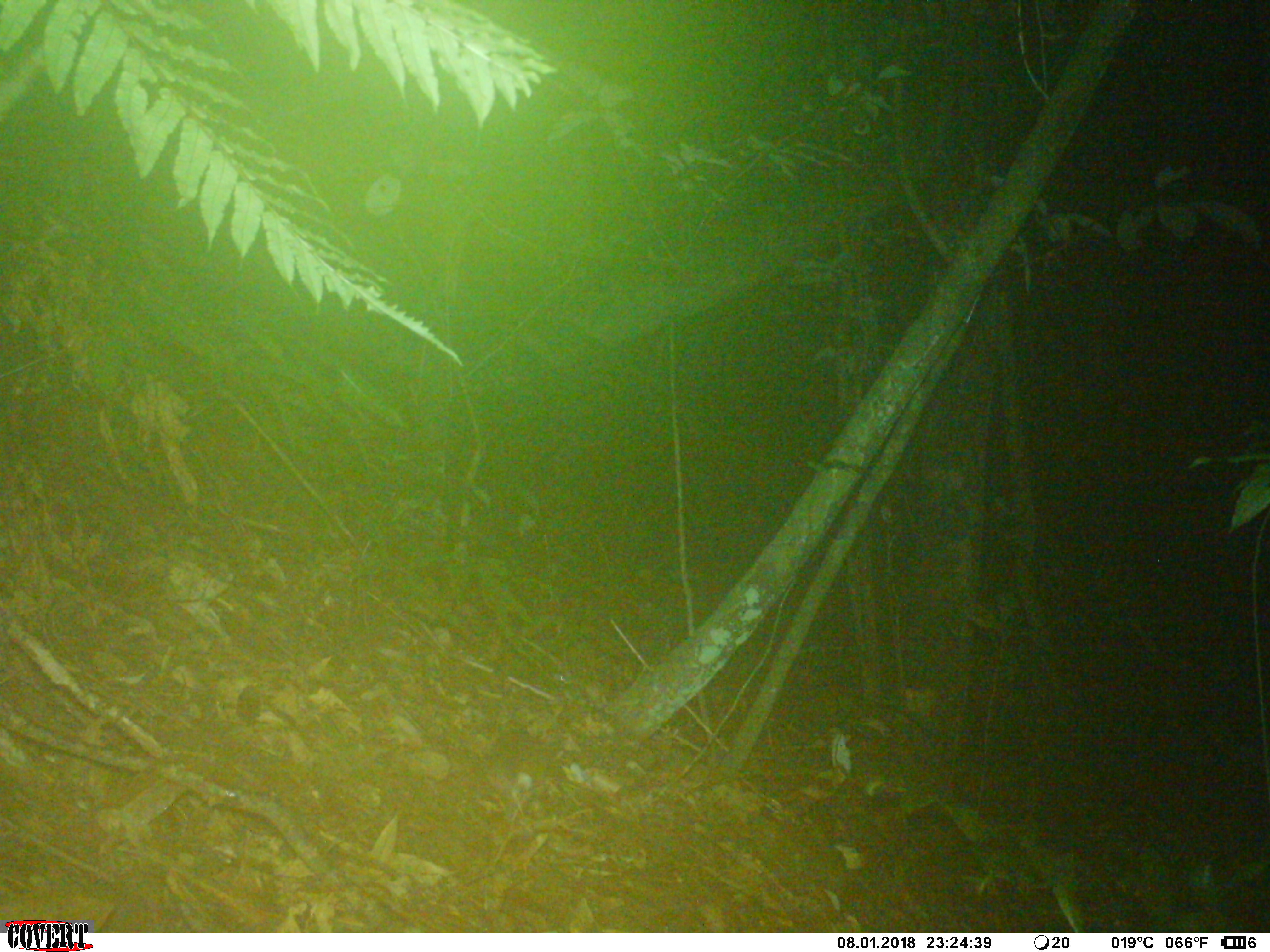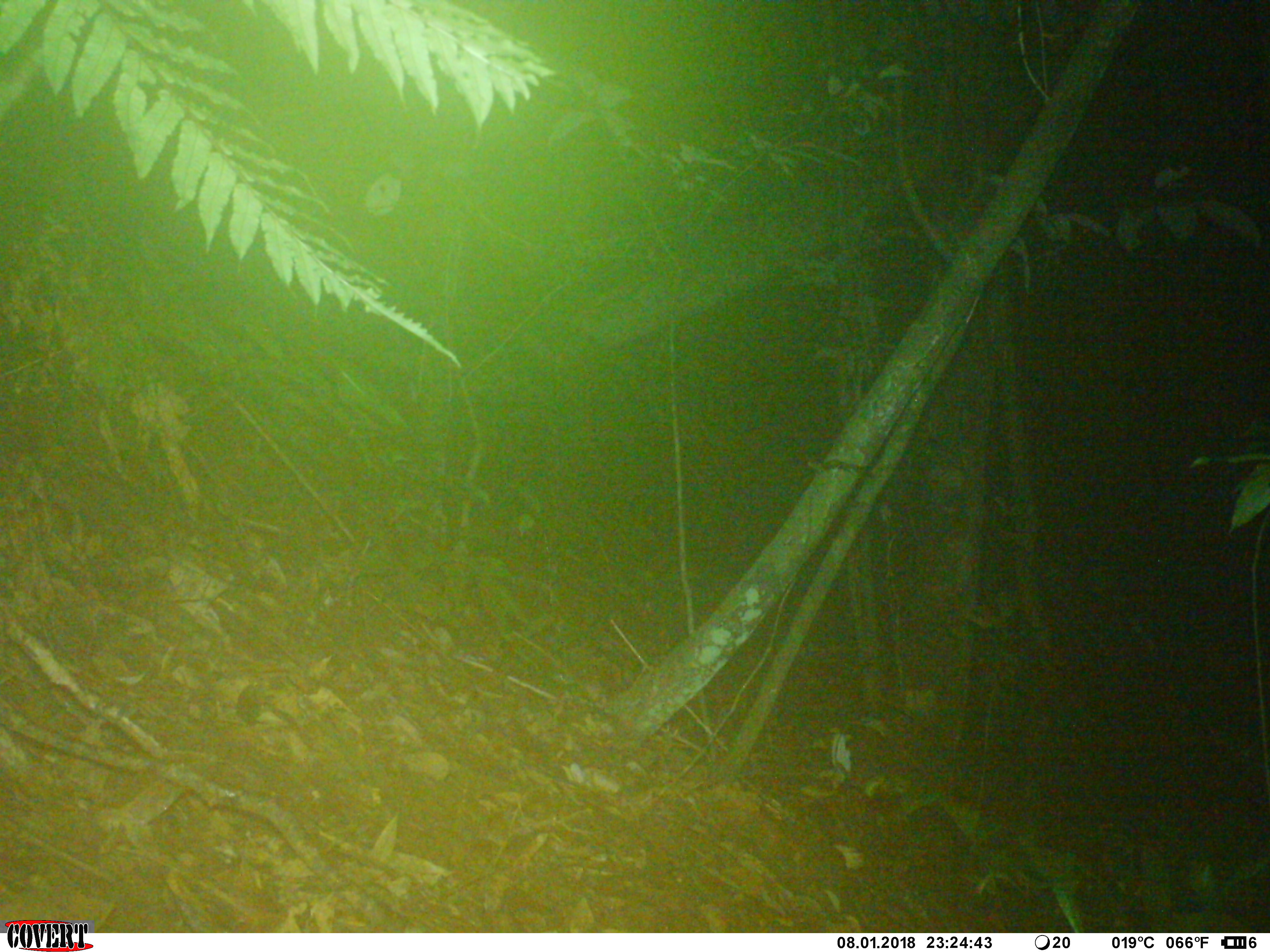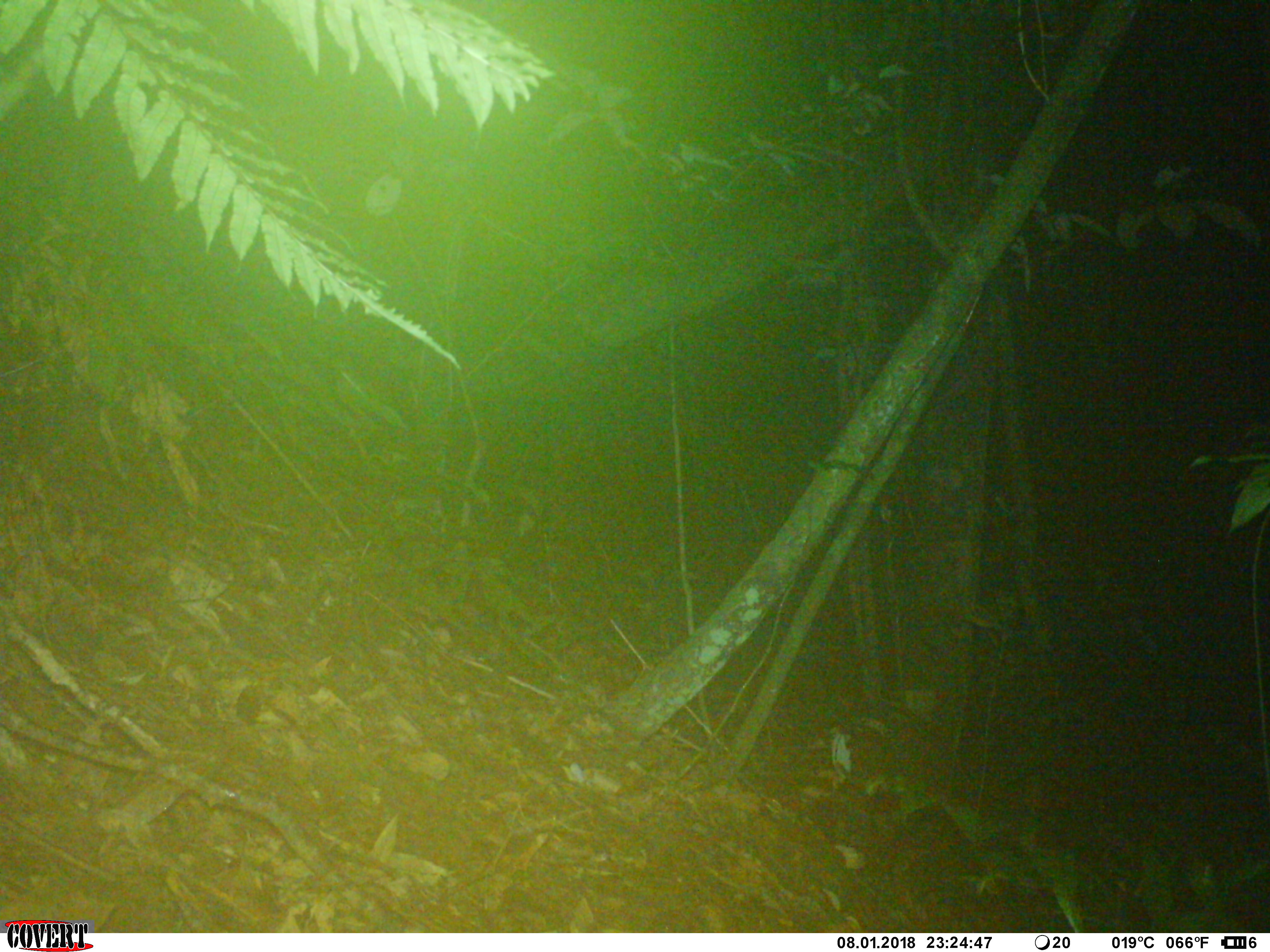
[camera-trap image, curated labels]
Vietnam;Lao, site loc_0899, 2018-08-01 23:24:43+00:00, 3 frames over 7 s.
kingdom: Animalia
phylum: Chordata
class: Mammalia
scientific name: Mammalia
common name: mammal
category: unidentified small mammal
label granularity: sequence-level